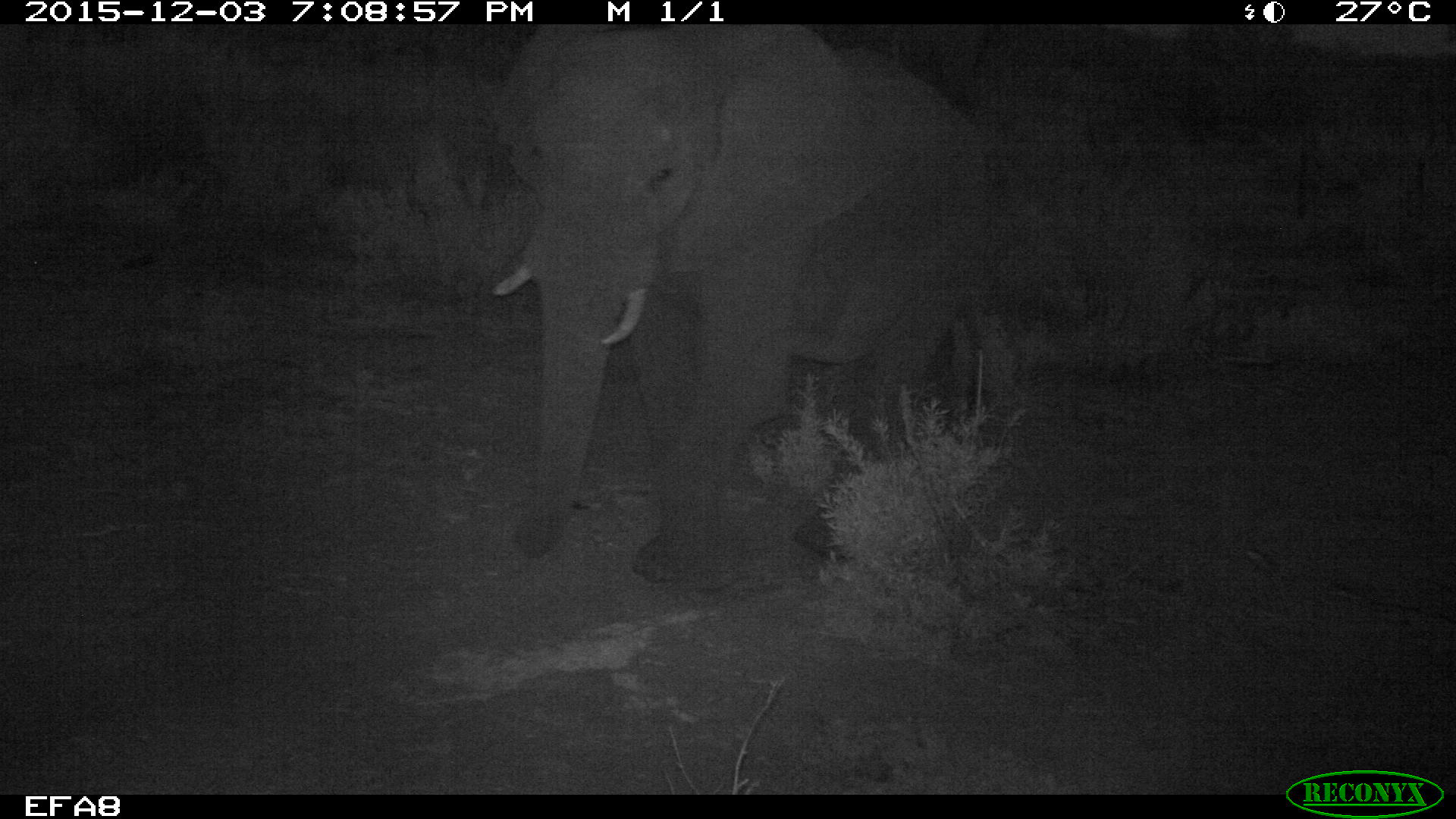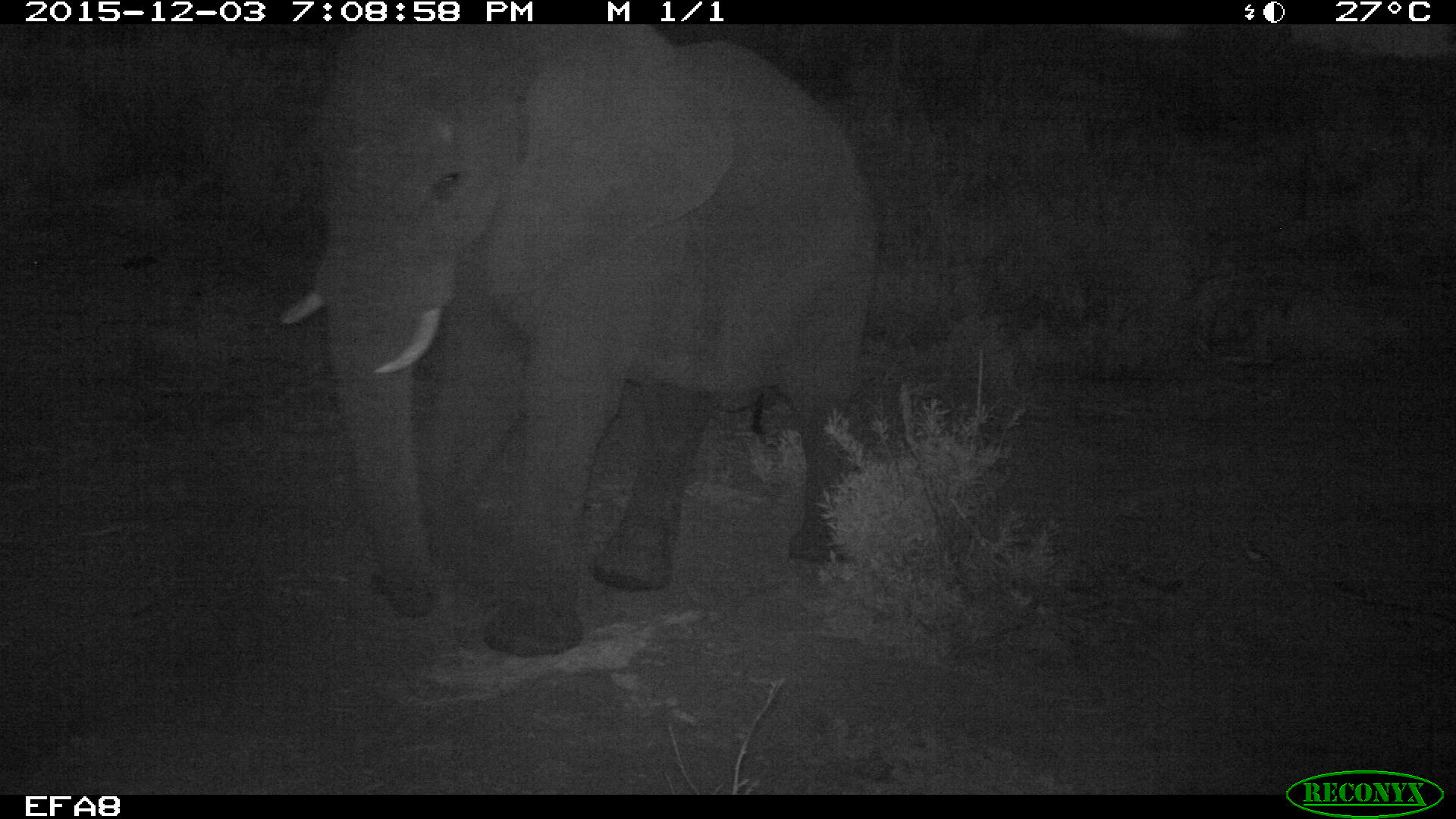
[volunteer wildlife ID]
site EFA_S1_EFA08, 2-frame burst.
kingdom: Animalia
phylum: Chordata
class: Mammalia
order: Proboscidea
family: Elephantidae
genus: Loxodonta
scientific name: Loxodonta africana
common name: african bush elephant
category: elephant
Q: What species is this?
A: Elephant (african bush elephant) (Loxodonta africana).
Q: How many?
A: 1.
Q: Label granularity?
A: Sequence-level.